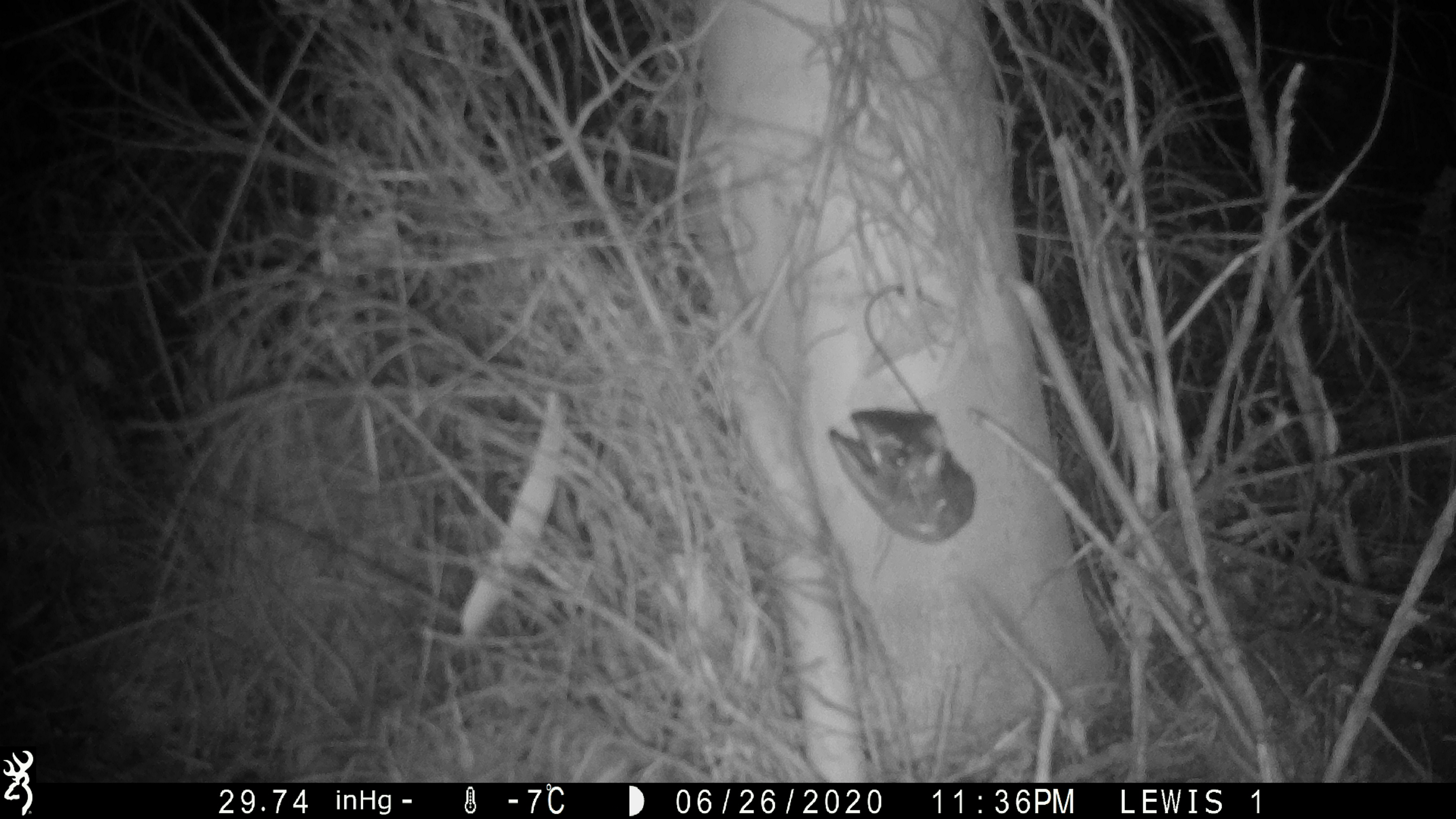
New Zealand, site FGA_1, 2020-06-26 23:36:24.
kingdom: Animalia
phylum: Chordata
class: Mammalia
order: Rodentia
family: Muridae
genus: Mus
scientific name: Mus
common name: mouse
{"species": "mouse (Mus)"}